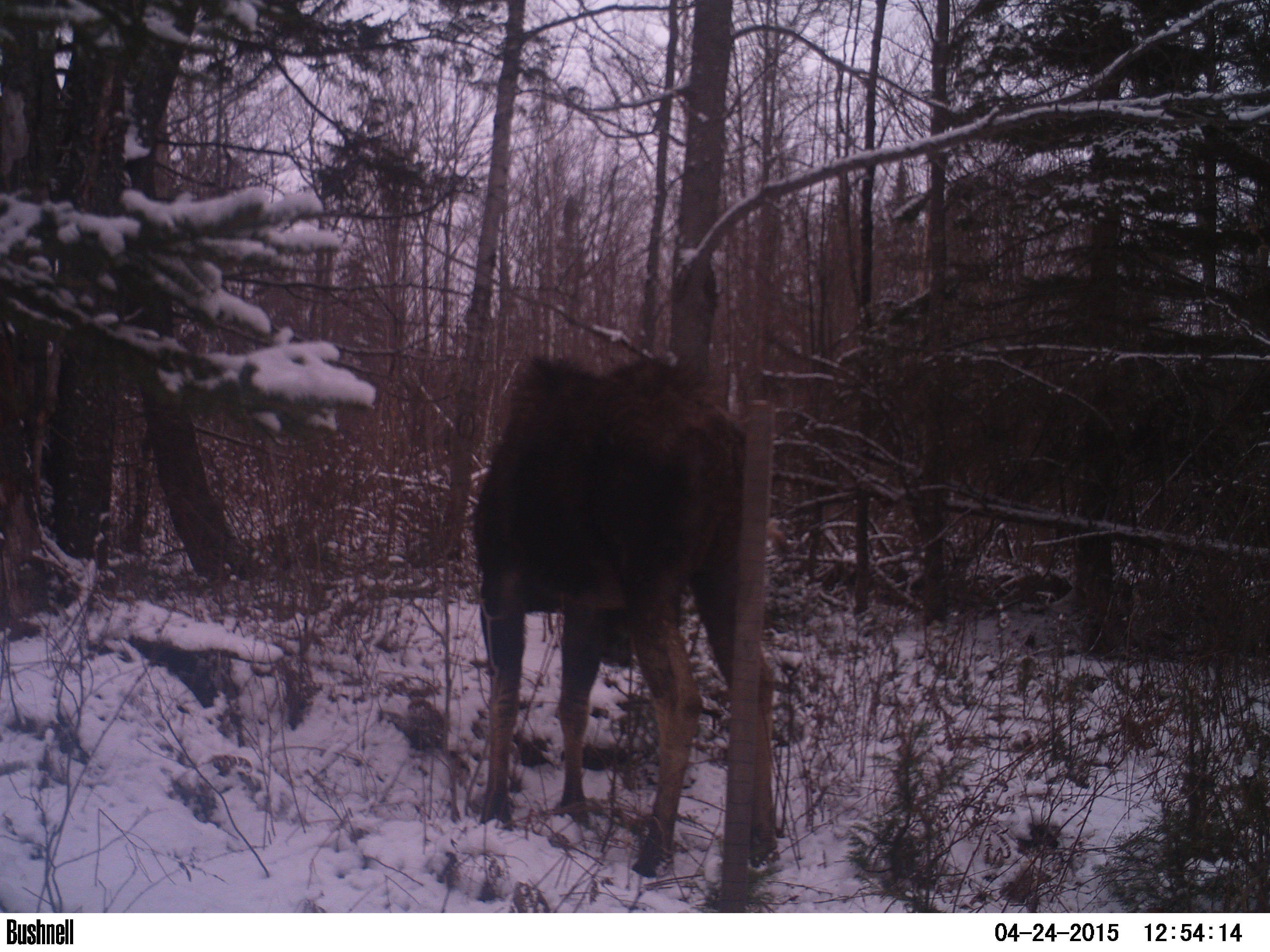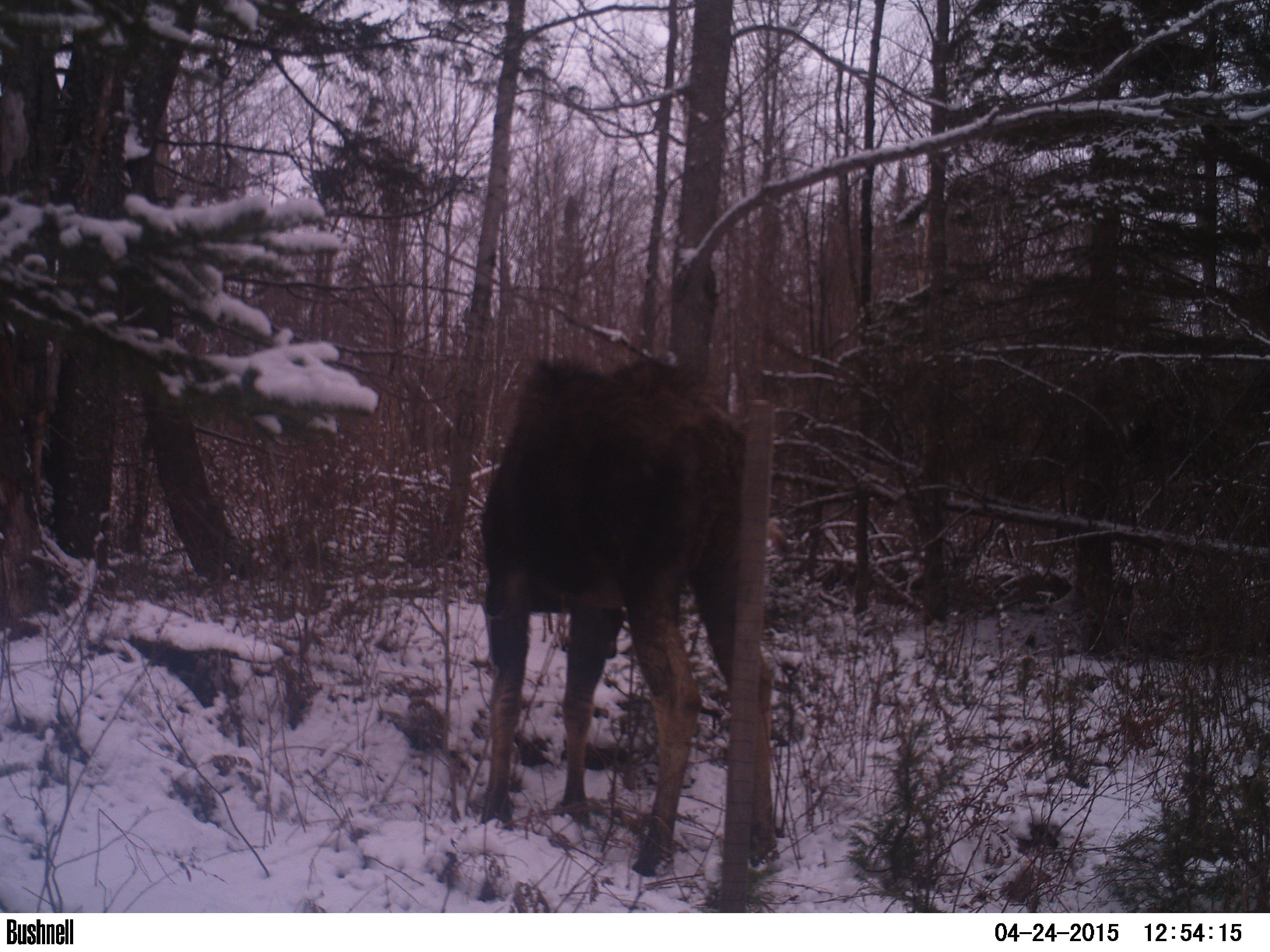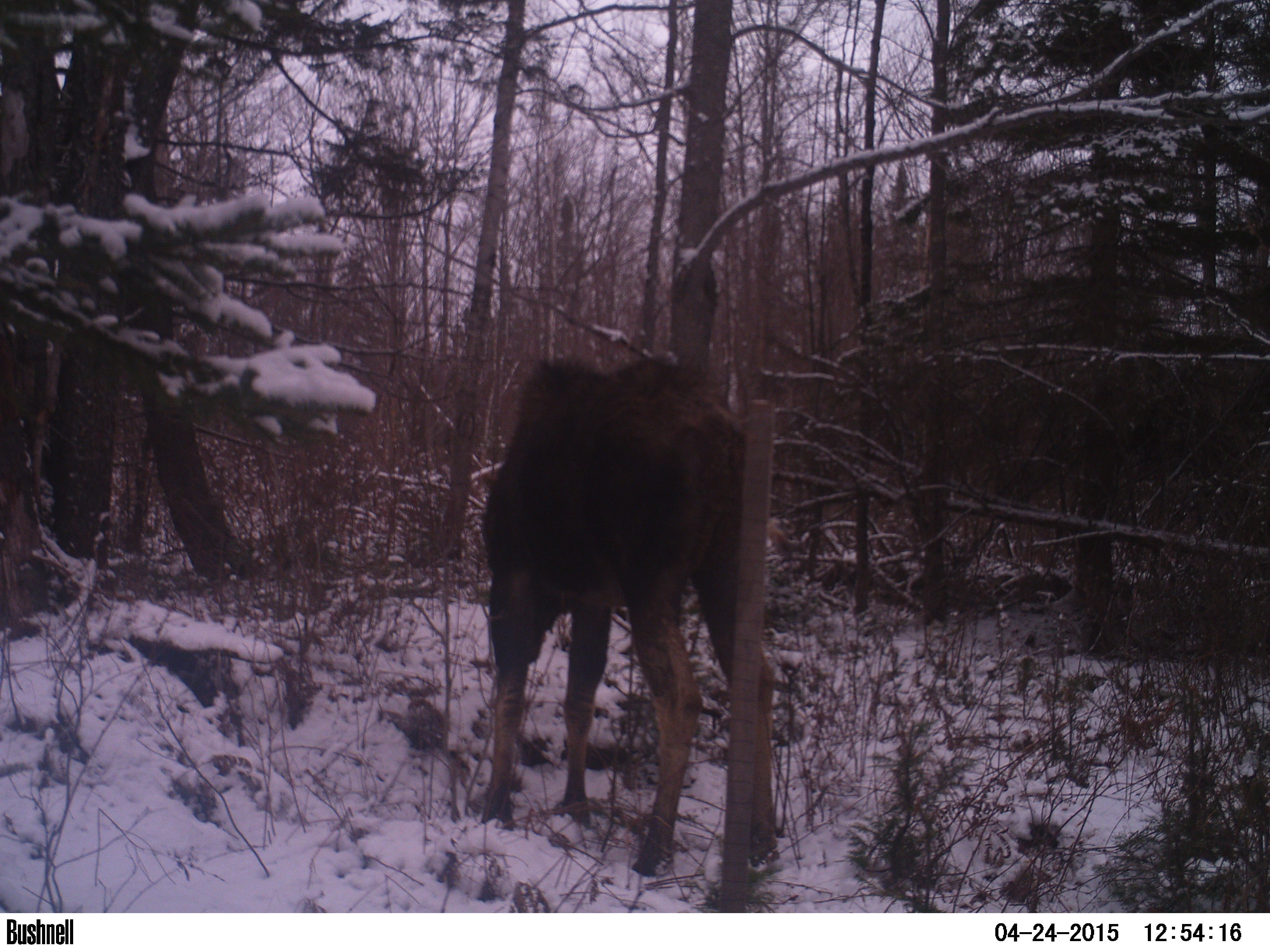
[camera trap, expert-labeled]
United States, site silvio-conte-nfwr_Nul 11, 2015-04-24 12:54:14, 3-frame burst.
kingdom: Animalia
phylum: Chordata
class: Mammalia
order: Artiodactyla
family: Cervidae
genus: Alces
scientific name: Alces alces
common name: moose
Moose (Alces alces).